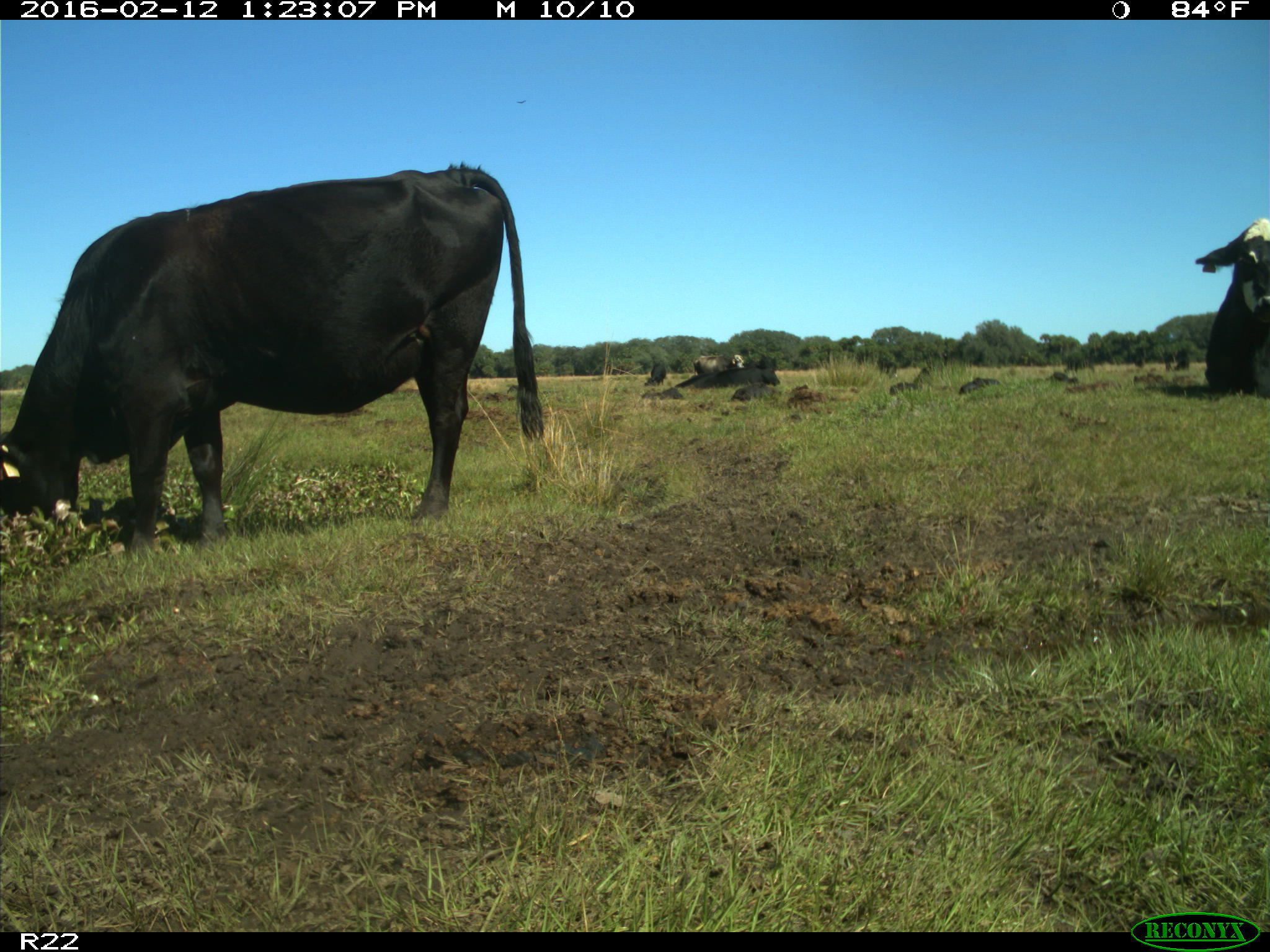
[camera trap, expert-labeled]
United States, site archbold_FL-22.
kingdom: Animalia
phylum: Chordata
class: Mammalia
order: Artiodactyla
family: Bovidae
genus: Bos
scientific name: Bos taurus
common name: domestic cow